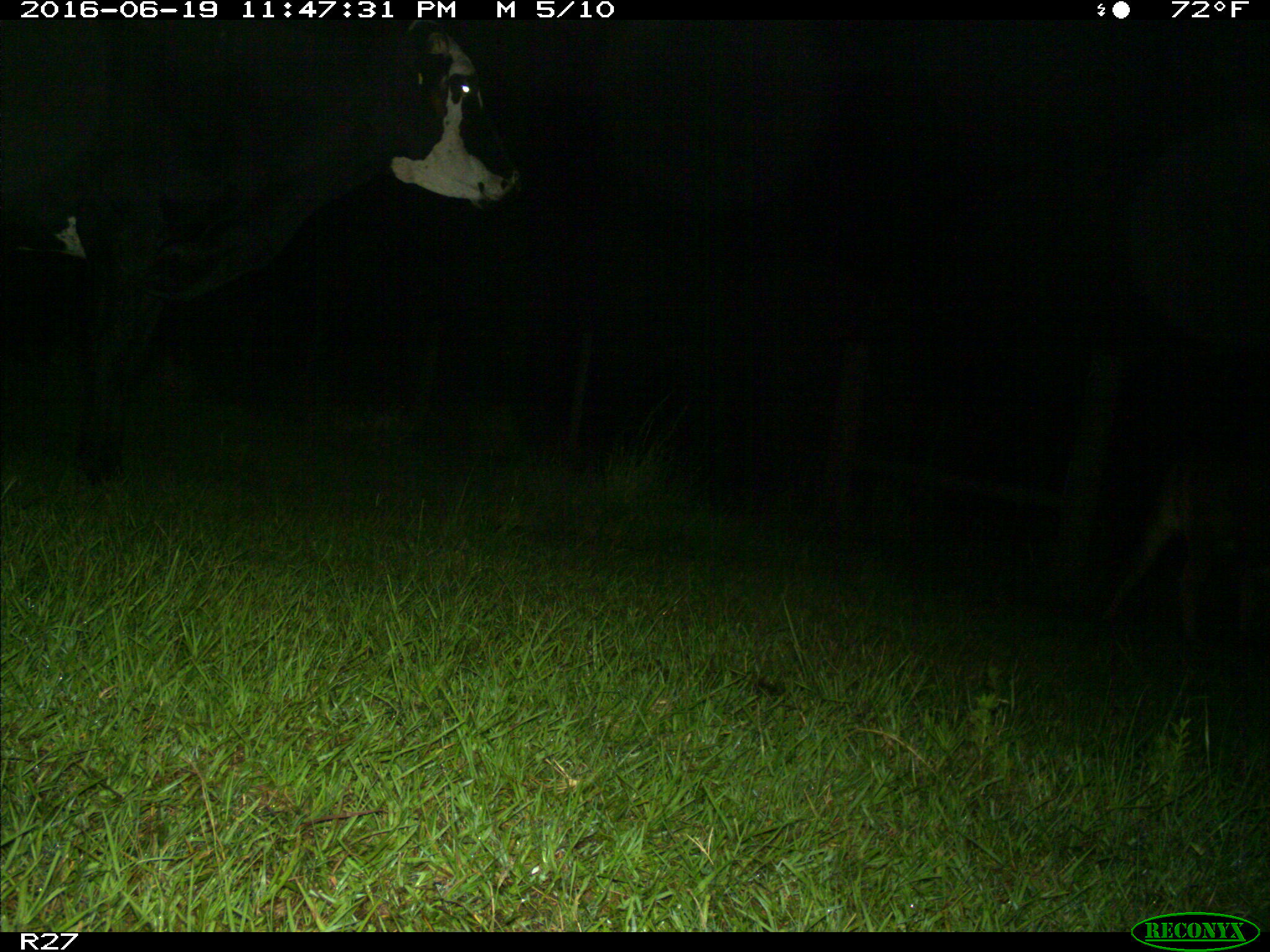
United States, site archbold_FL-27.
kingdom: Animalia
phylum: Chordata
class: Mammalia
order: Artiodactyla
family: Bovidae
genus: Bos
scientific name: Bos taurus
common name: domestic cow